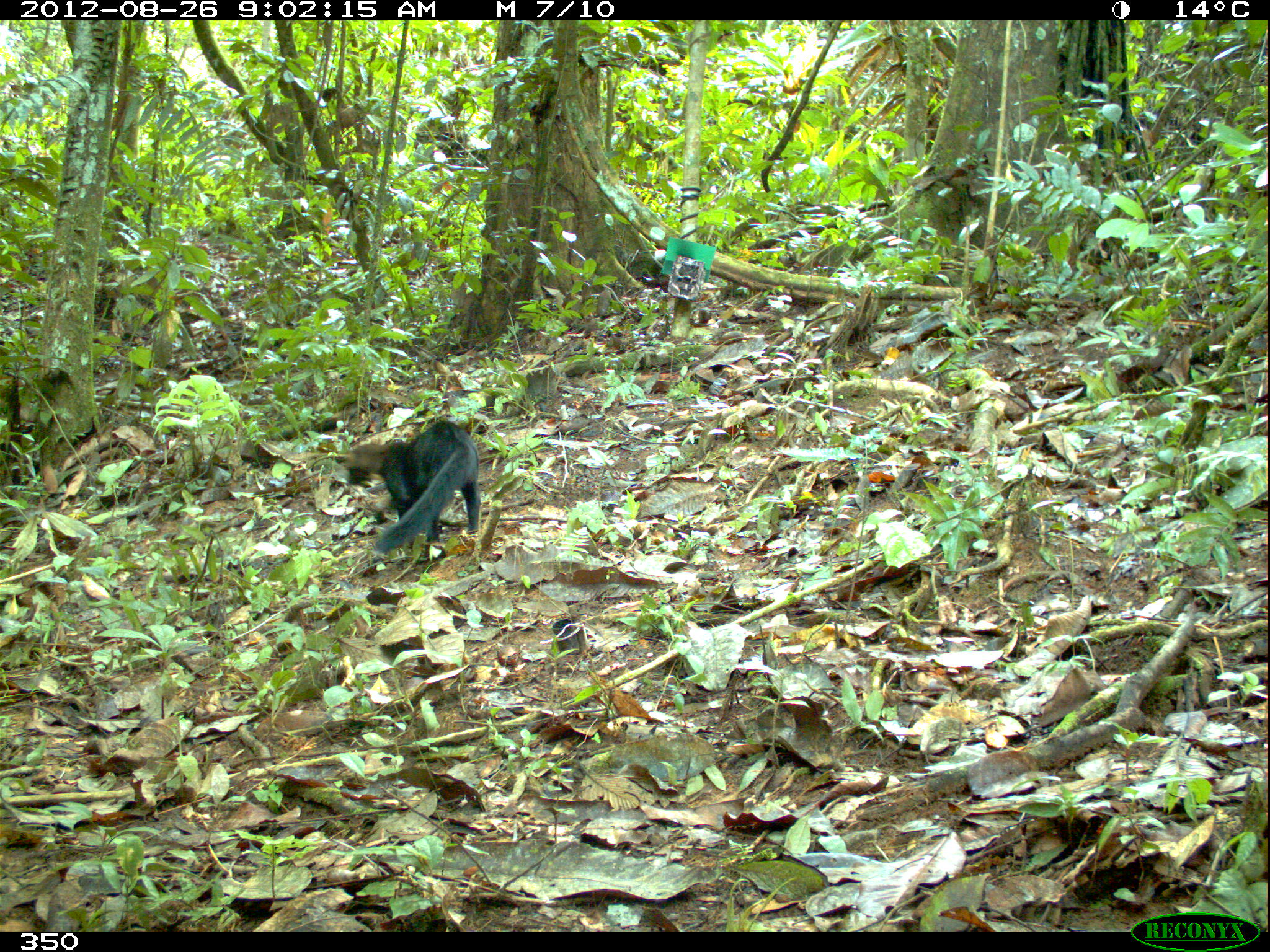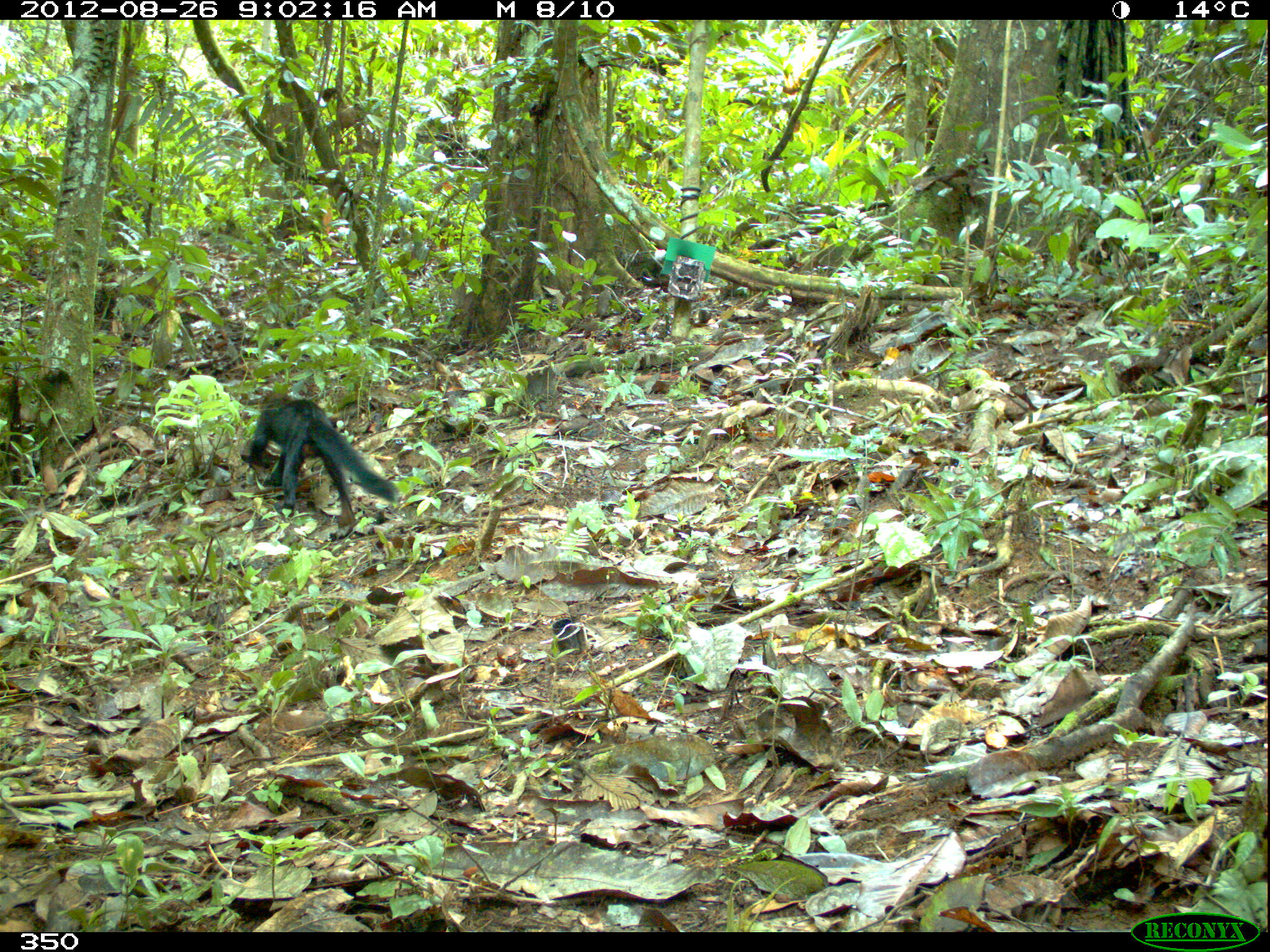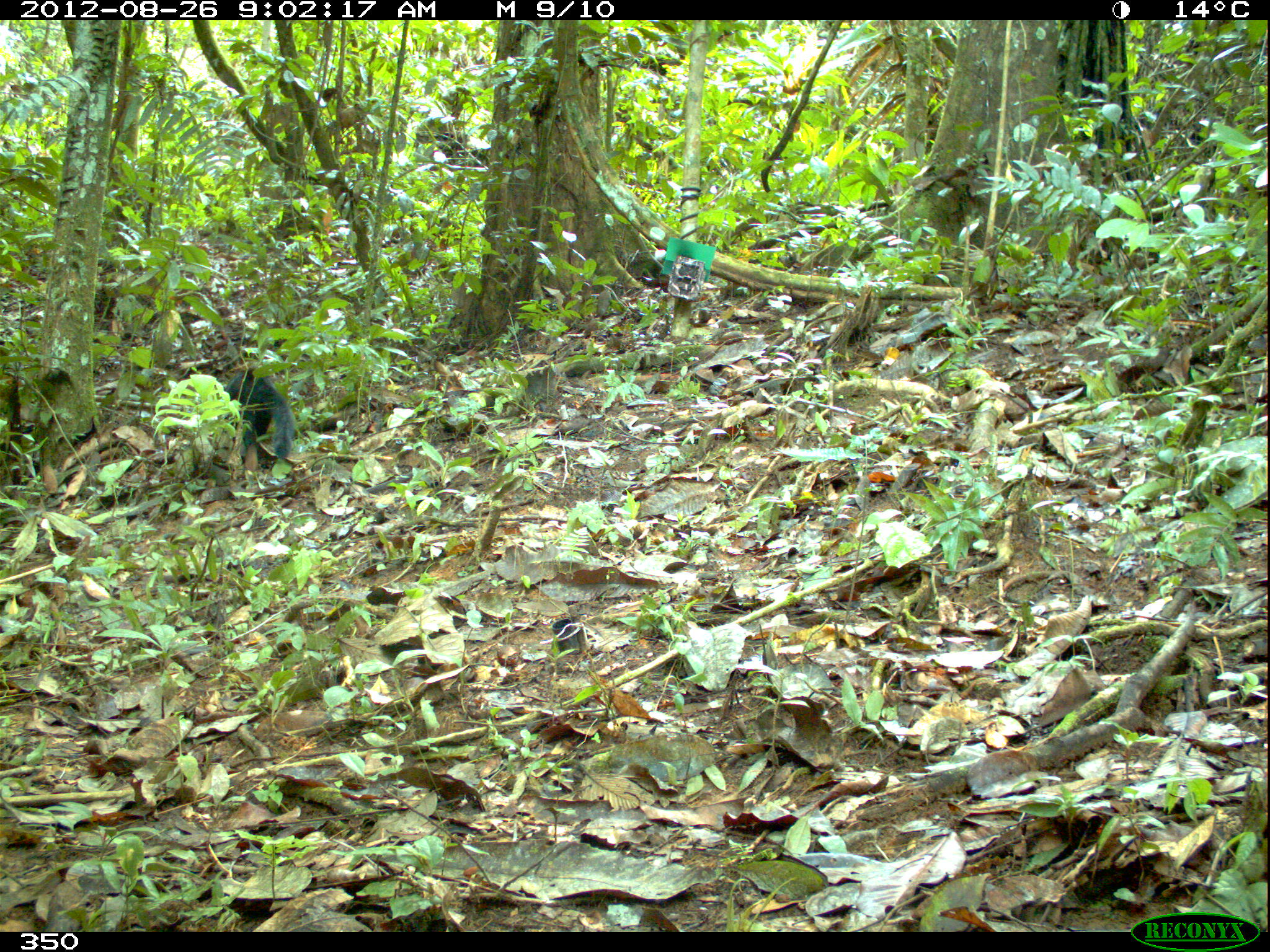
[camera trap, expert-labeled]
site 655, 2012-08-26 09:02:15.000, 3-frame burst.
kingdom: Animalia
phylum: Chordata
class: Mammalia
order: Carnivora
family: Mustelidae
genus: Eira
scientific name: Eira barbara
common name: tayra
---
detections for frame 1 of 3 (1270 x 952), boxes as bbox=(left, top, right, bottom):
eira barbara: bbox=(345, 420, 481, 556)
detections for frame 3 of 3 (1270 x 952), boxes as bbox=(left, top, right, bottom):
eira barbara: bbox=(221, 366, 296, 461)